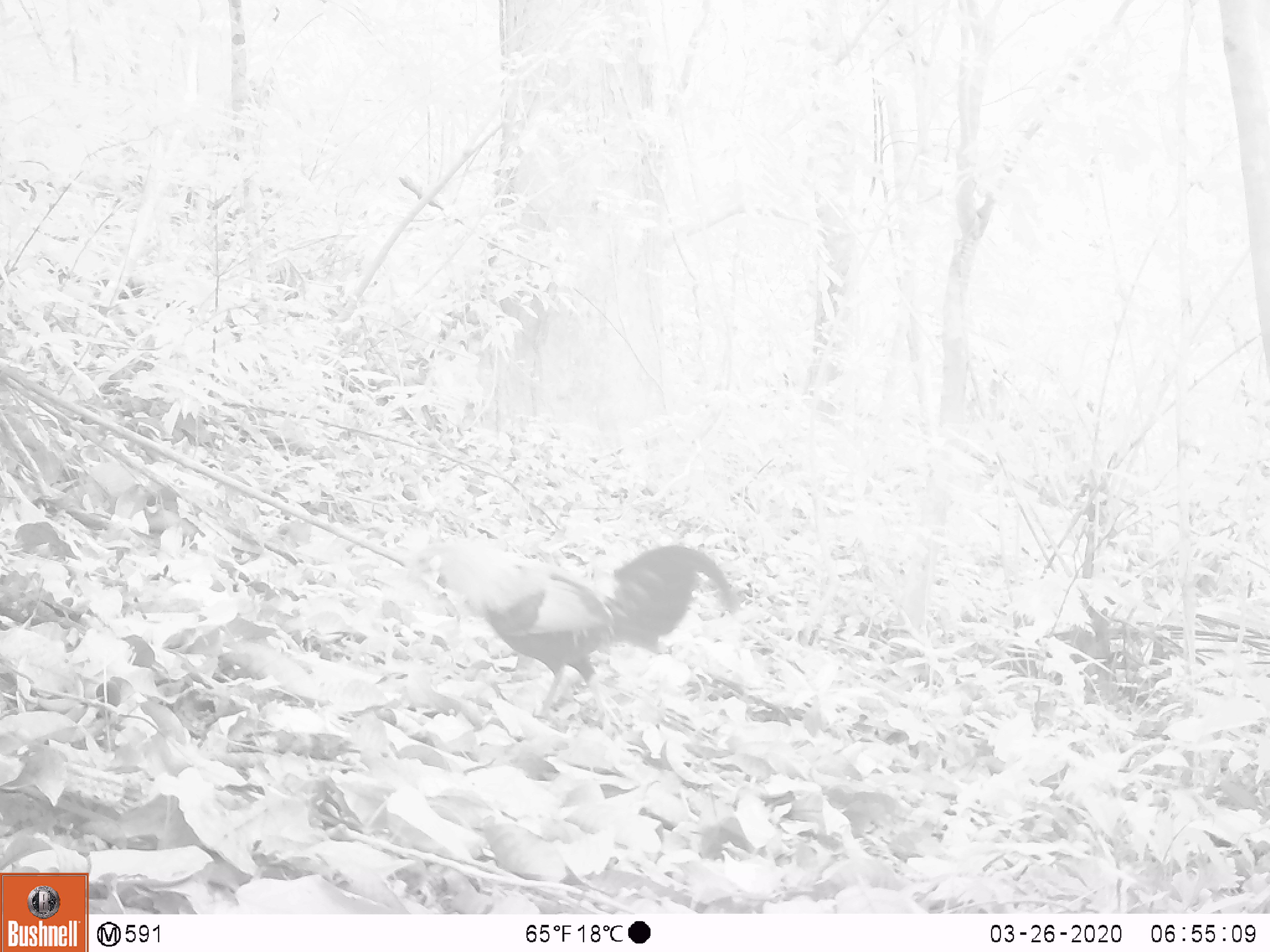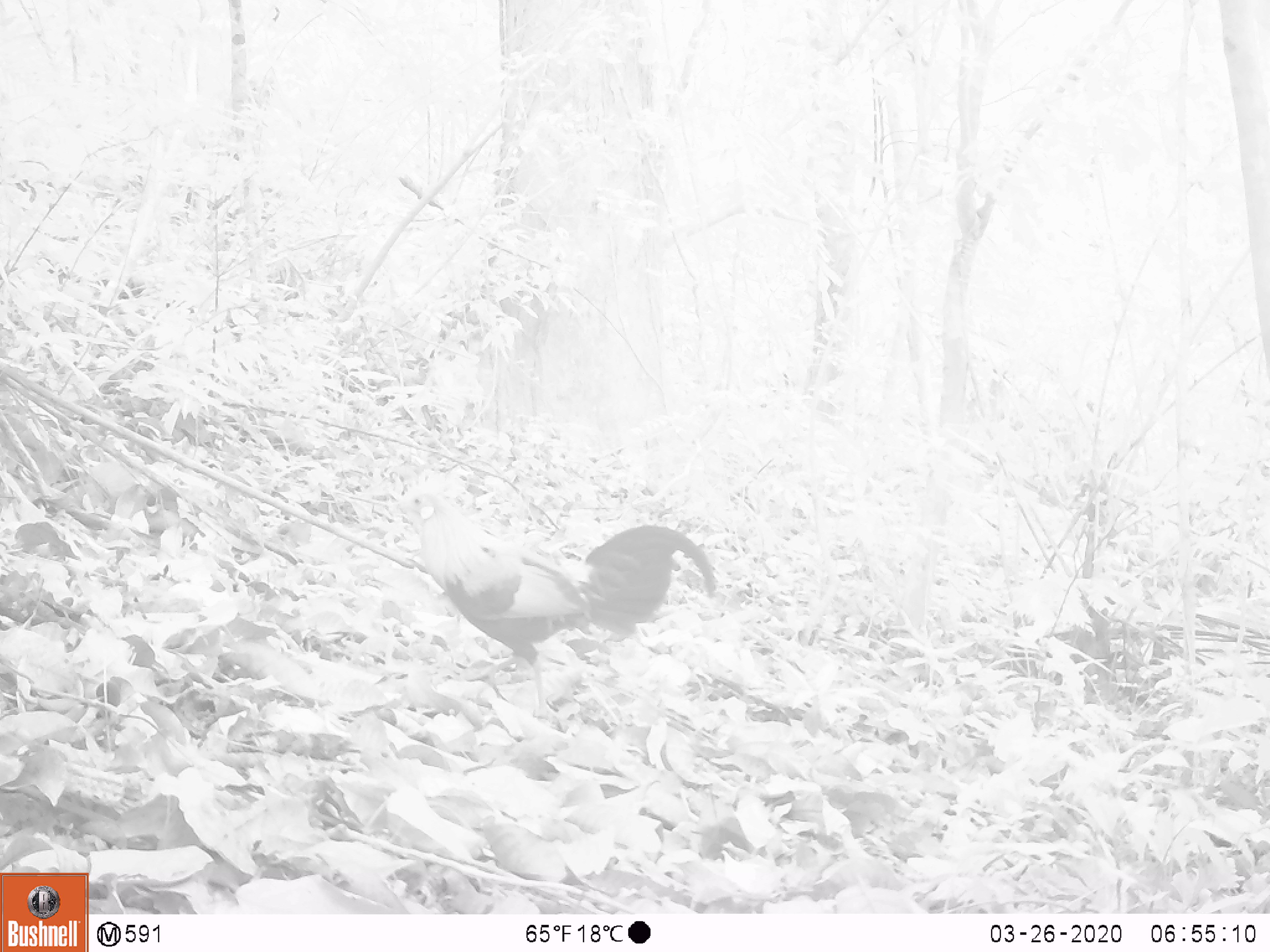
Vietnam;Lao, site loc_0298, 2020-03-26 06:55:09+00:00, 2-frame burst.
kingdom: Animalia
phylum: Chordata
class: Aves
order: Galliformes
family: Phasianidae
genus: Gallus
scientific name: Gallus gallus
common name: red junglefowl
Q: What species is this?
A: Red junglefowl (Gallus gallus).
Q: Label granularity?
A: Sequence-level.